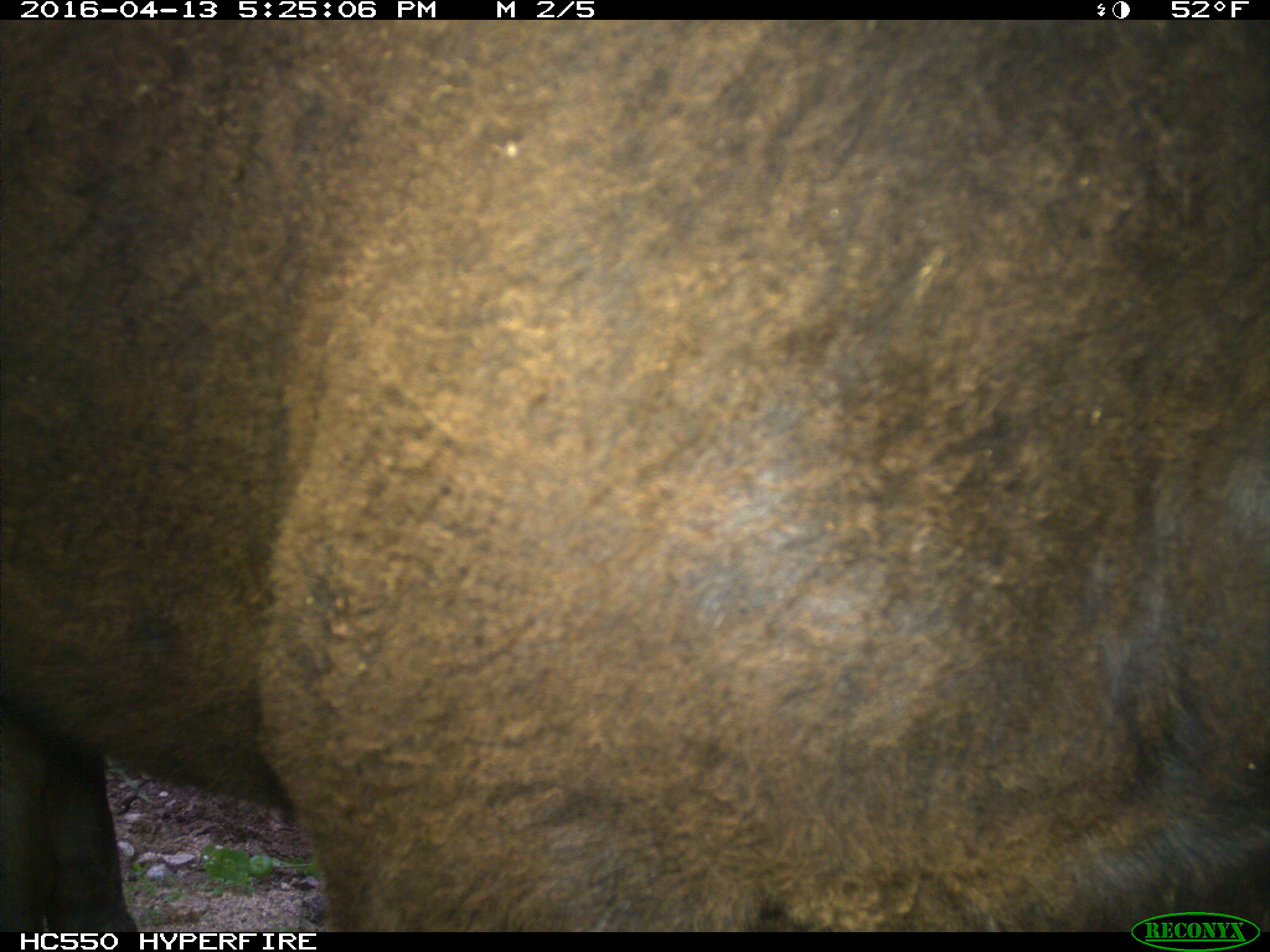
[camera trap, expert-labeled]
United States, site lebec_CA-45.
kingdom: Animalia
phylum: Chordata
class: Mammalia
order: Artiodactyla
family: Bovidae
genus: Bos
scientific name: Bos taurus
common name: domestic cow